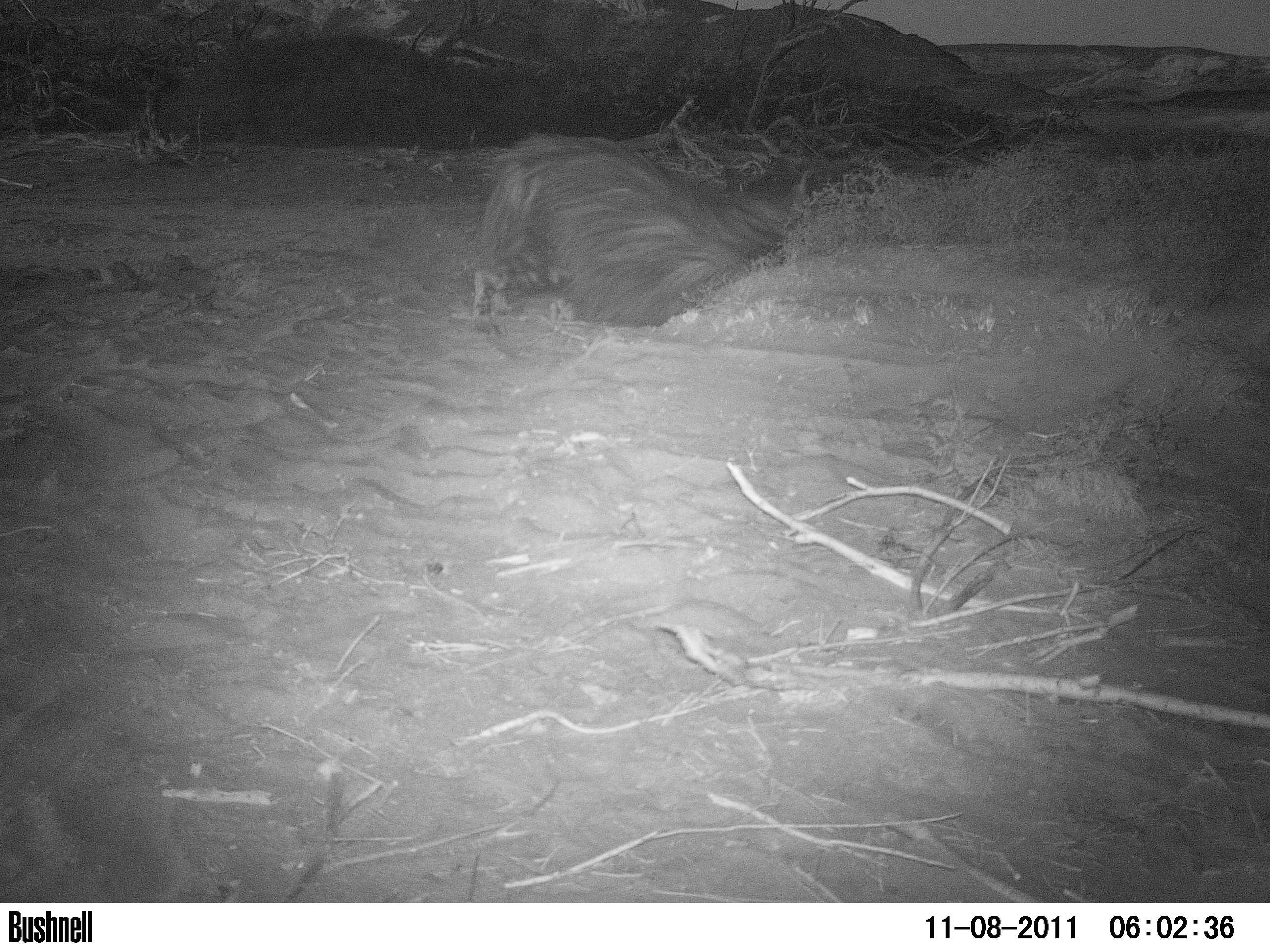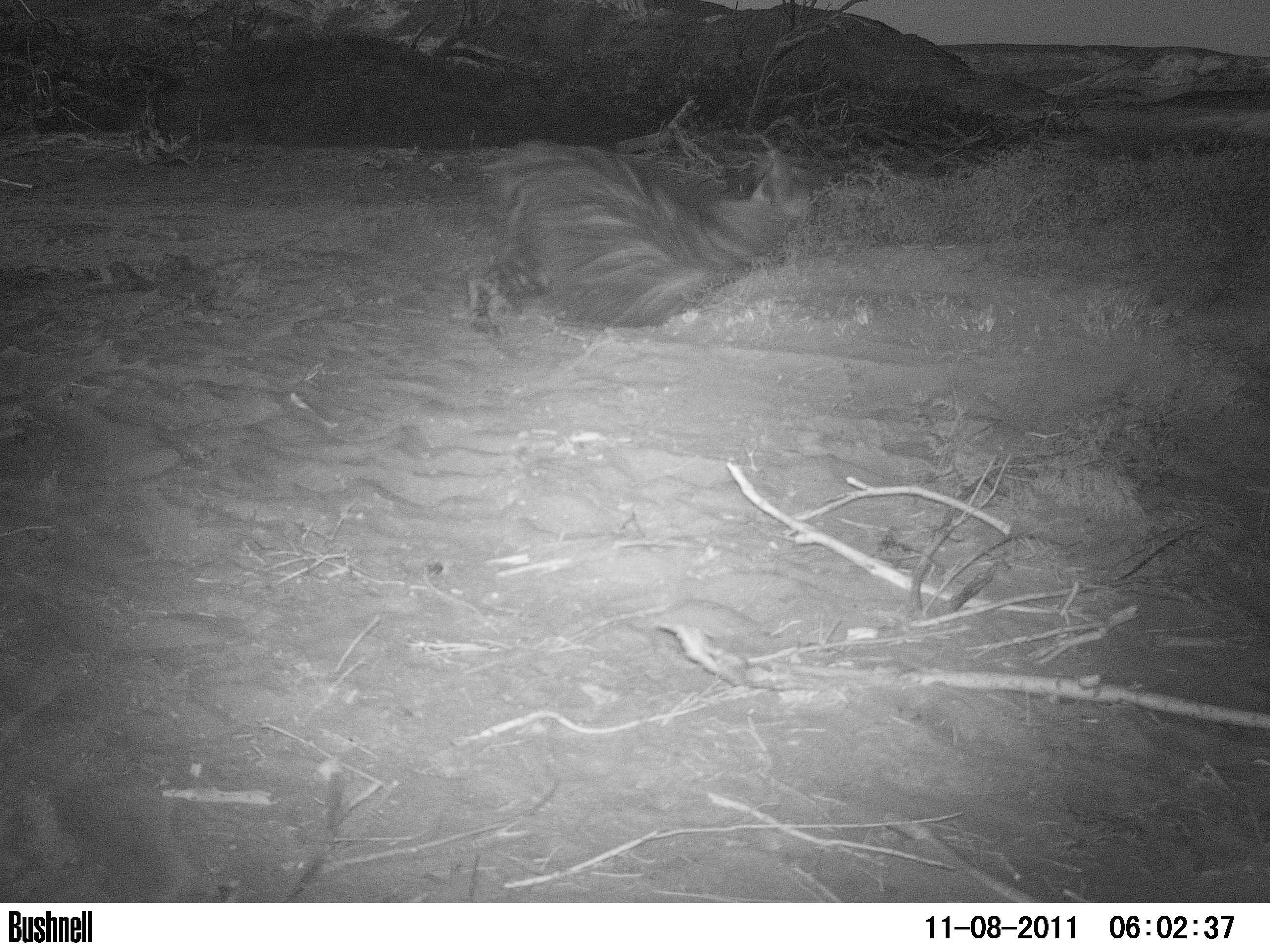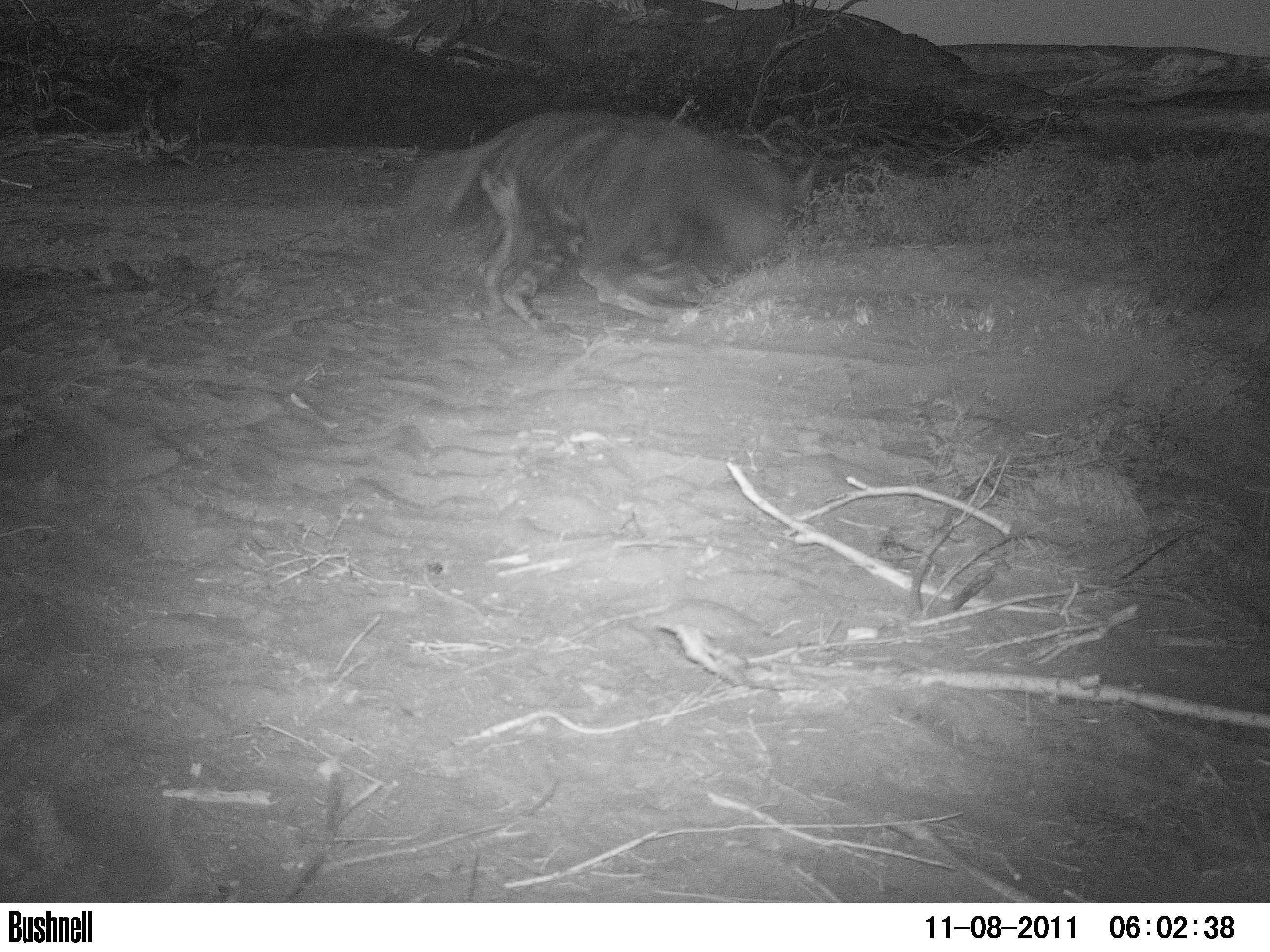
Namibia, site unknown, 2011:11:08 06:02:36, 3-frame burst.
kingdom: Animalia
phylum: Chordata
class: Mammalia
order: Carnivora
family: Hyaenidae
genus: Parahyaena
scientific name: Parahyaena brunnea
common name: brown hyena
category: hyaena brunnea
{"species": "hyaena brunnea (brown hyena) (Parahyaena brunnea)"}